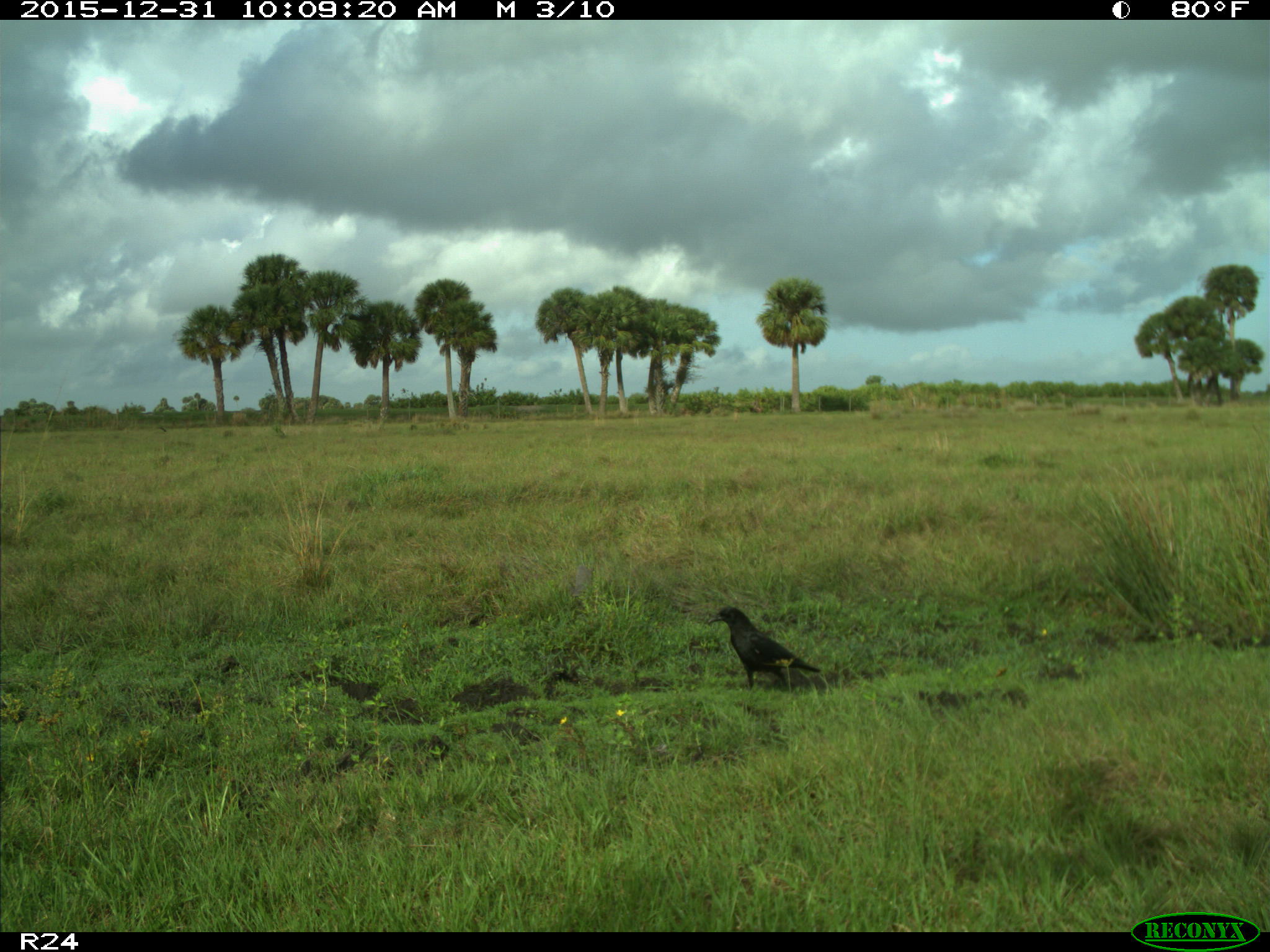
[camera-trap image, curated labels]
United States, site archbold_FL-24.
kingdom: Animalia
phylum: Chordata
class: Aves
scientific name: Aves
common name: birds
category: unidentified bird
Unidentified bird (birds) (Aves).